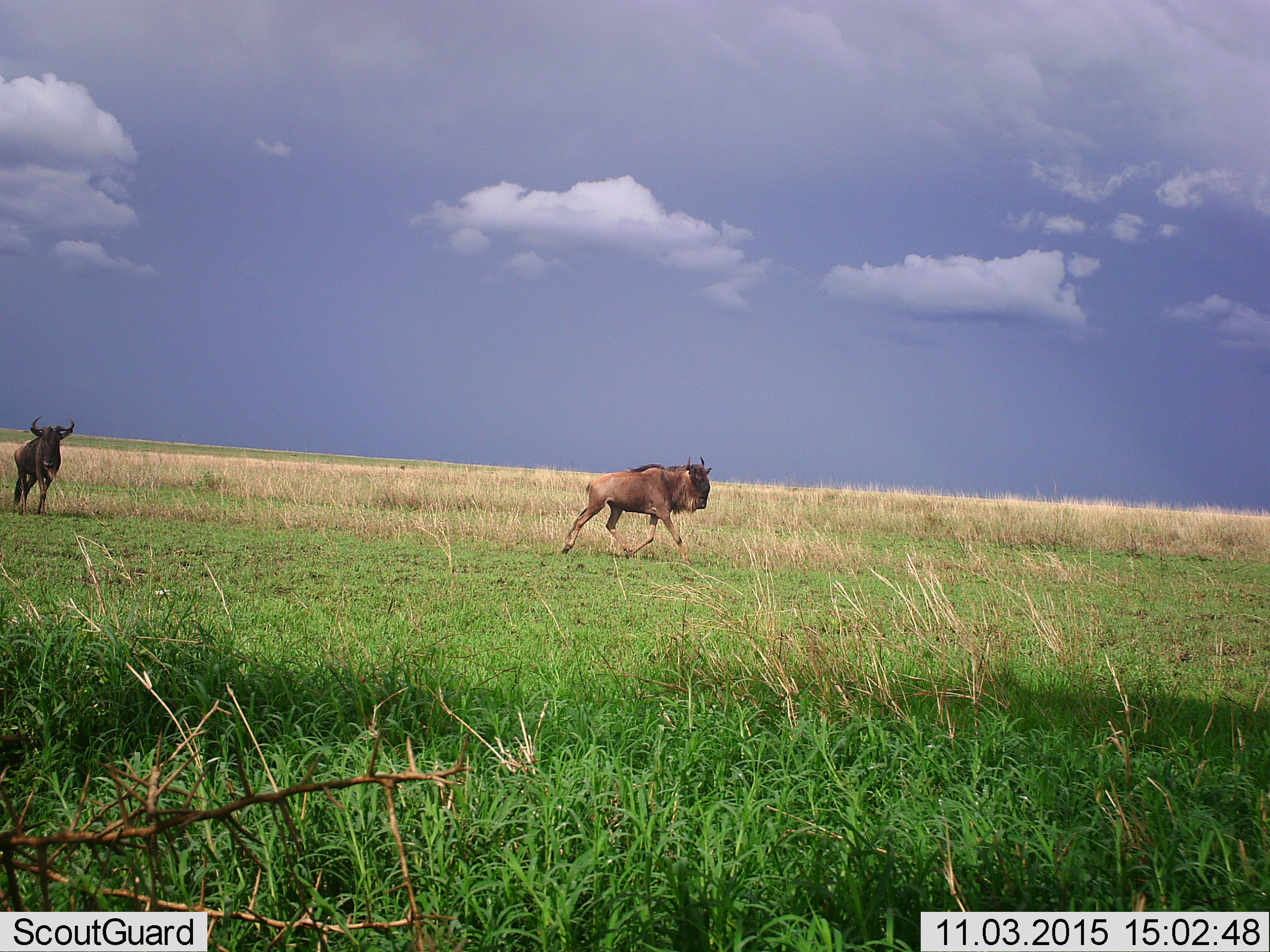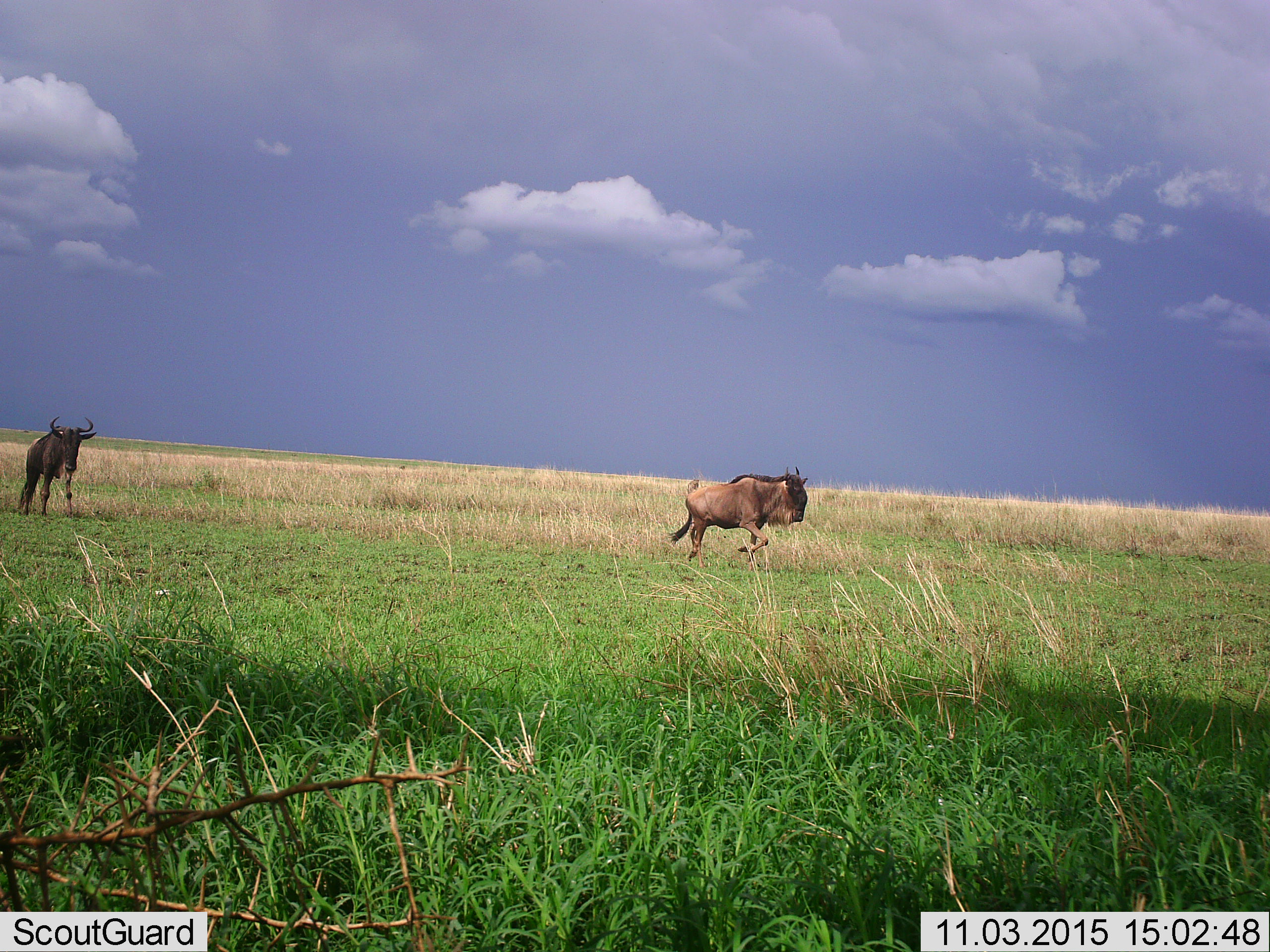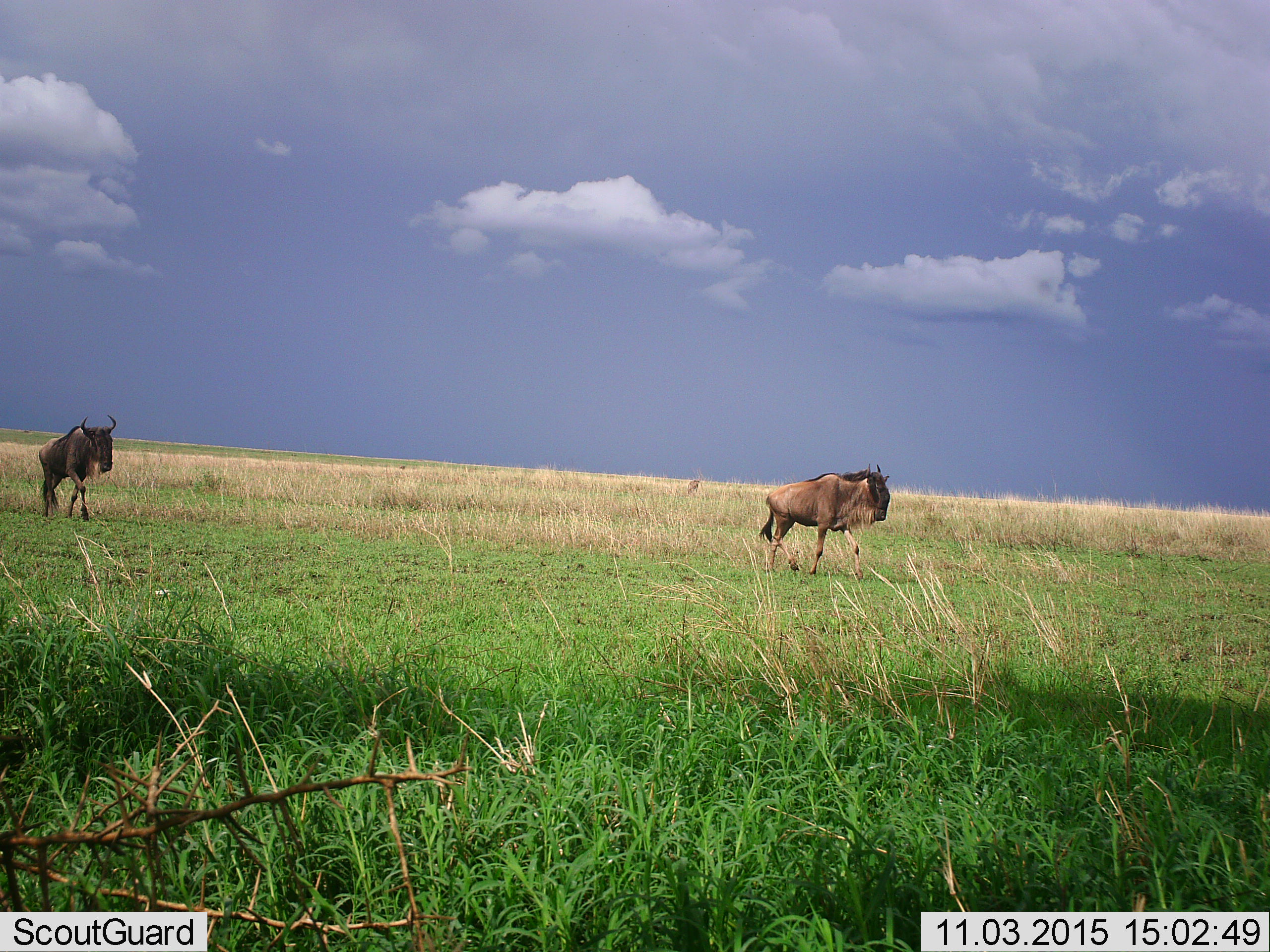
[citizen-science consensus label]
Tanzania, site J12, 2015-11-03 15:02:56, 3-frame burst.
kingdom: Animalia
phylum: Chordata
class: Mammalia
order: Artiodactyla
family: Bovidae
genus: Connochaetes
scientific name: Connochaetes taurinus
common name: blue wildebeest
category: wildebeest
Wildebeest (blue wildebeest) (Connochaetes taurinus), count 2. Behavior (volunteer vote fractions): standing 11%, resting 0%, moving 100%, interacting 0%. Young present (vote fraction): 0%. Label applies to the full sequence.